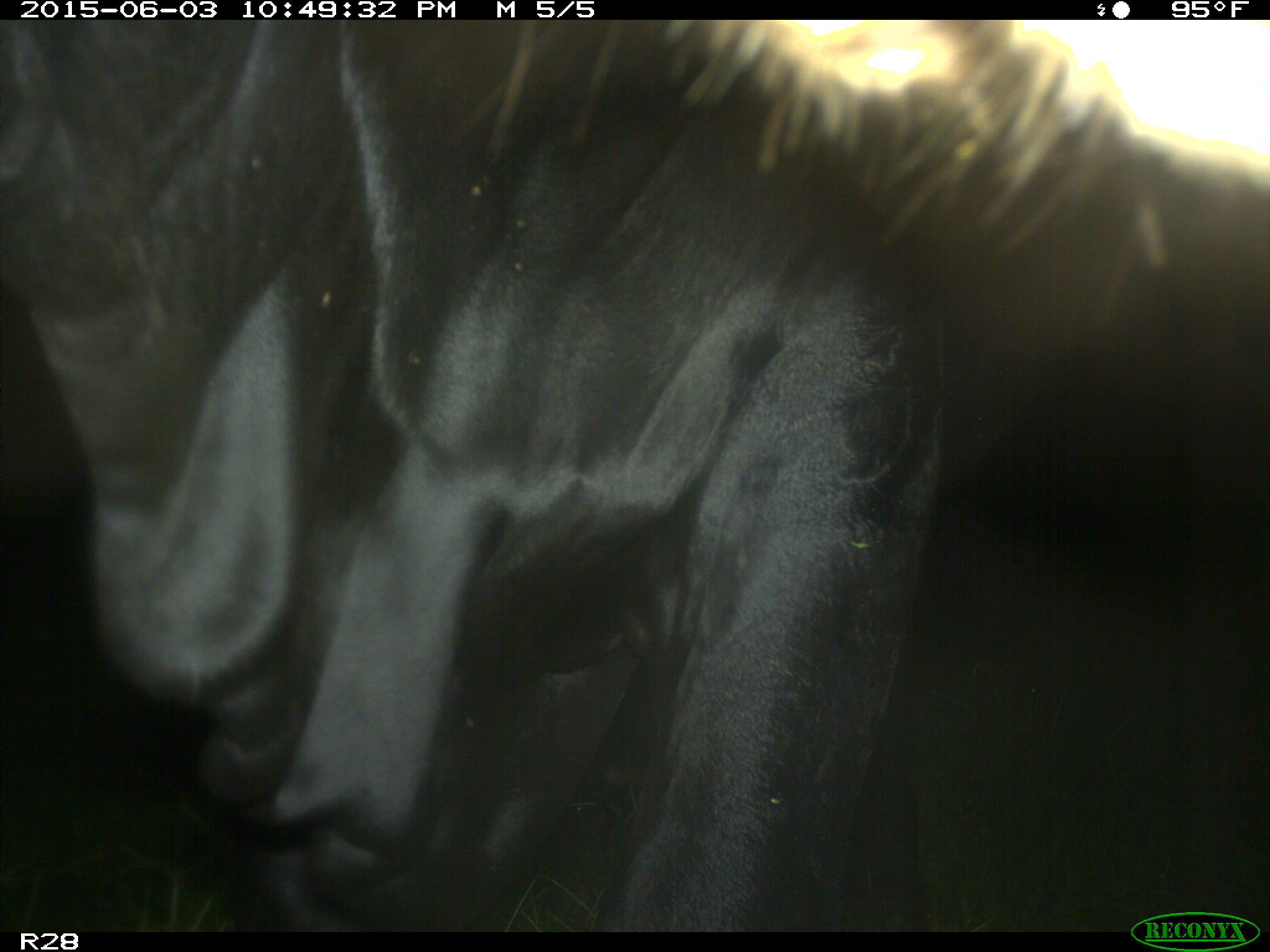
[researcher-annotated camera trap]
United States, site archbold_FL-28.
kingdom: Animalia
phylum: Chordata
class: Mammalia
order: Artiodactyla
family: Bovidae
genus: Bos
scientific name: Bos taurus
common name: domestic cow